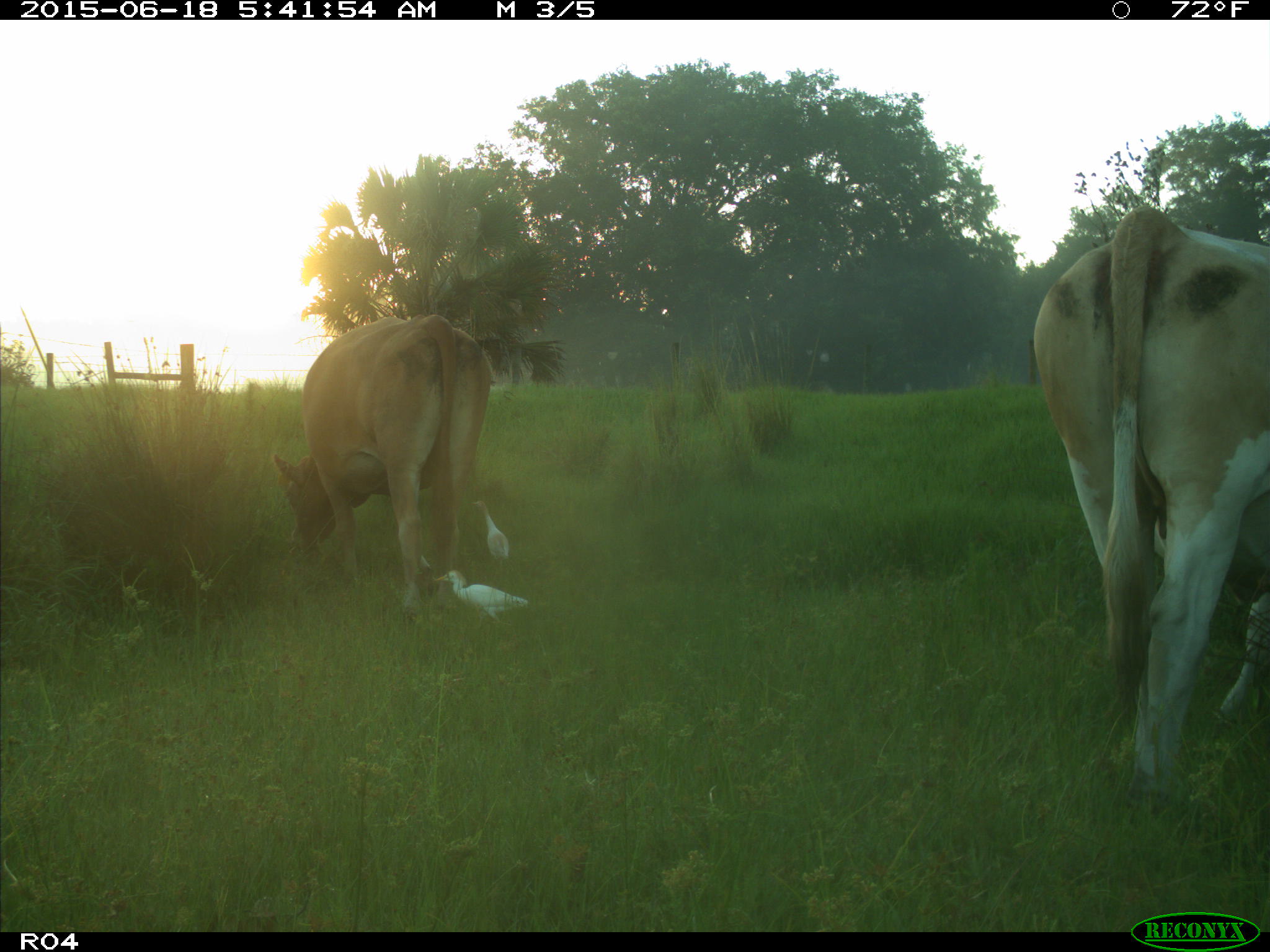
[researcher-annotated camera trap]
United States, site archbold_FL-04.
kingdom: Animalia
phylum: Chordata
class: Mammalia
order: Artiodactyla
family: Bovidae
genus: Bos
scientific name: Bos taurus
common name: domestic cow